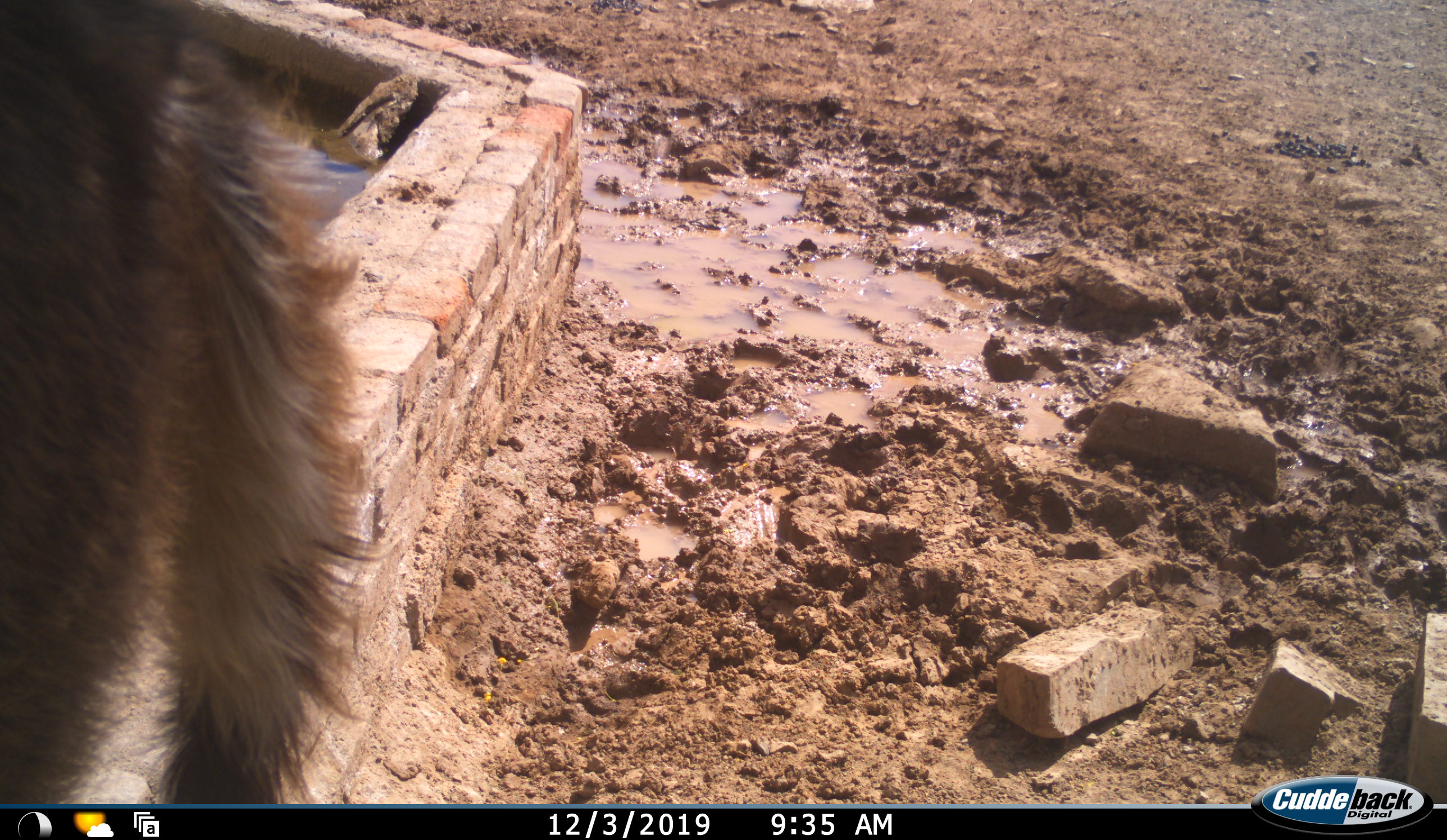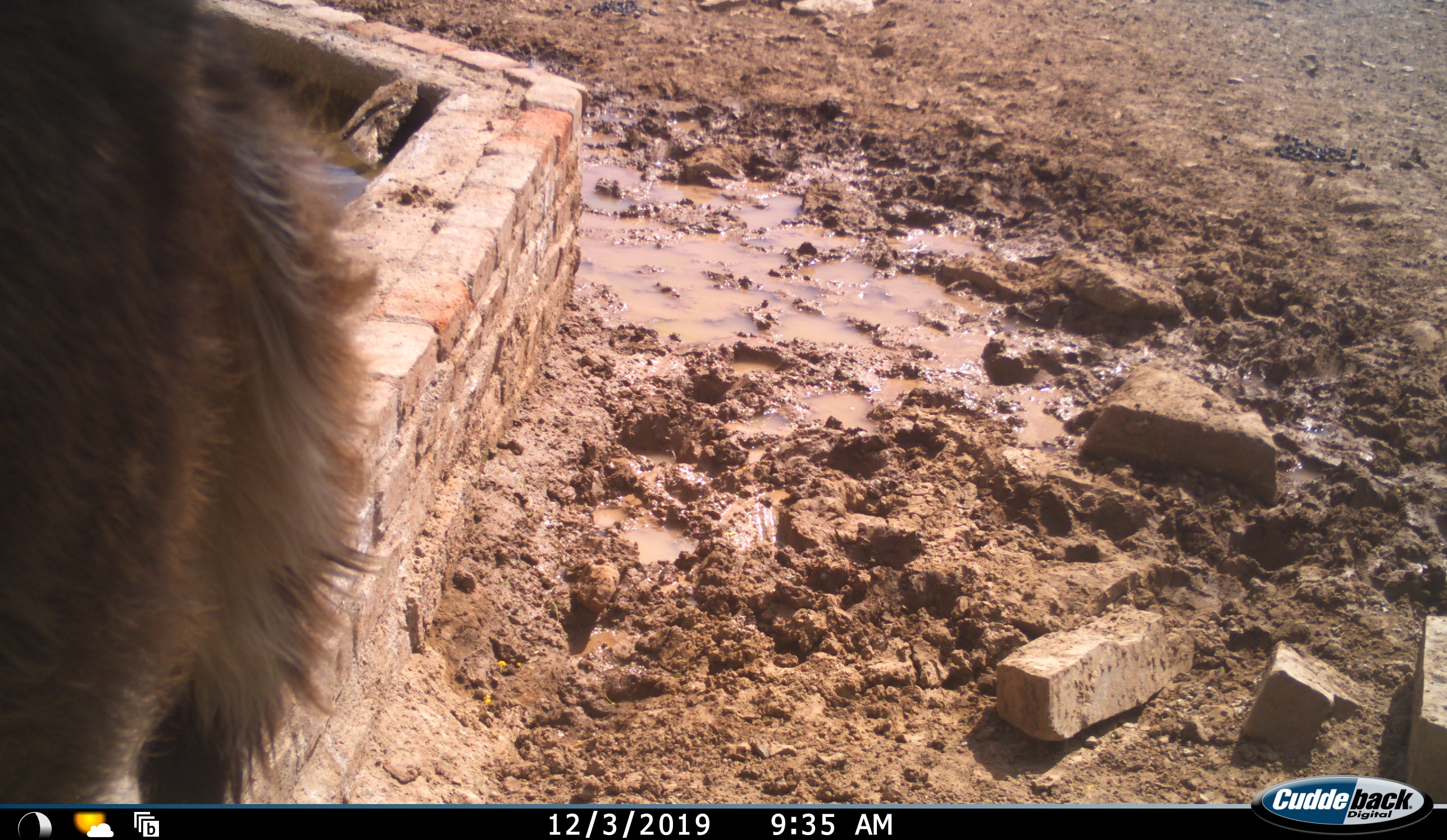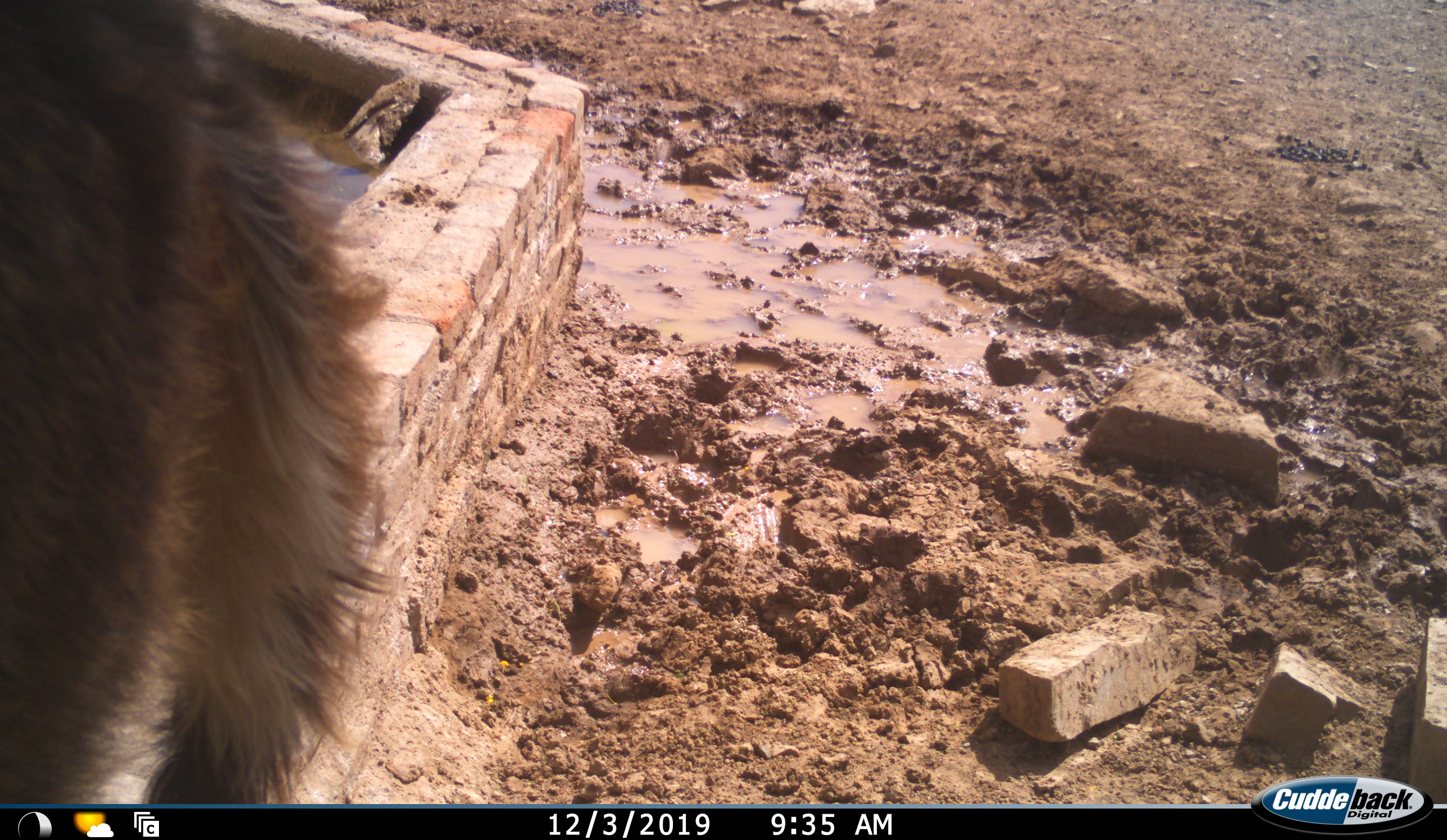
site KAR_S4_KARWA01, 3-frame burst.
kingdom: Animalia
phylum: Chordata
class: Mammalia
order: Primates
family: Cercopithecidae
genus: Papio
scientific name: Papio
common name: baboon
Baboon (Papio), count 1. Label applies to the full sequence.